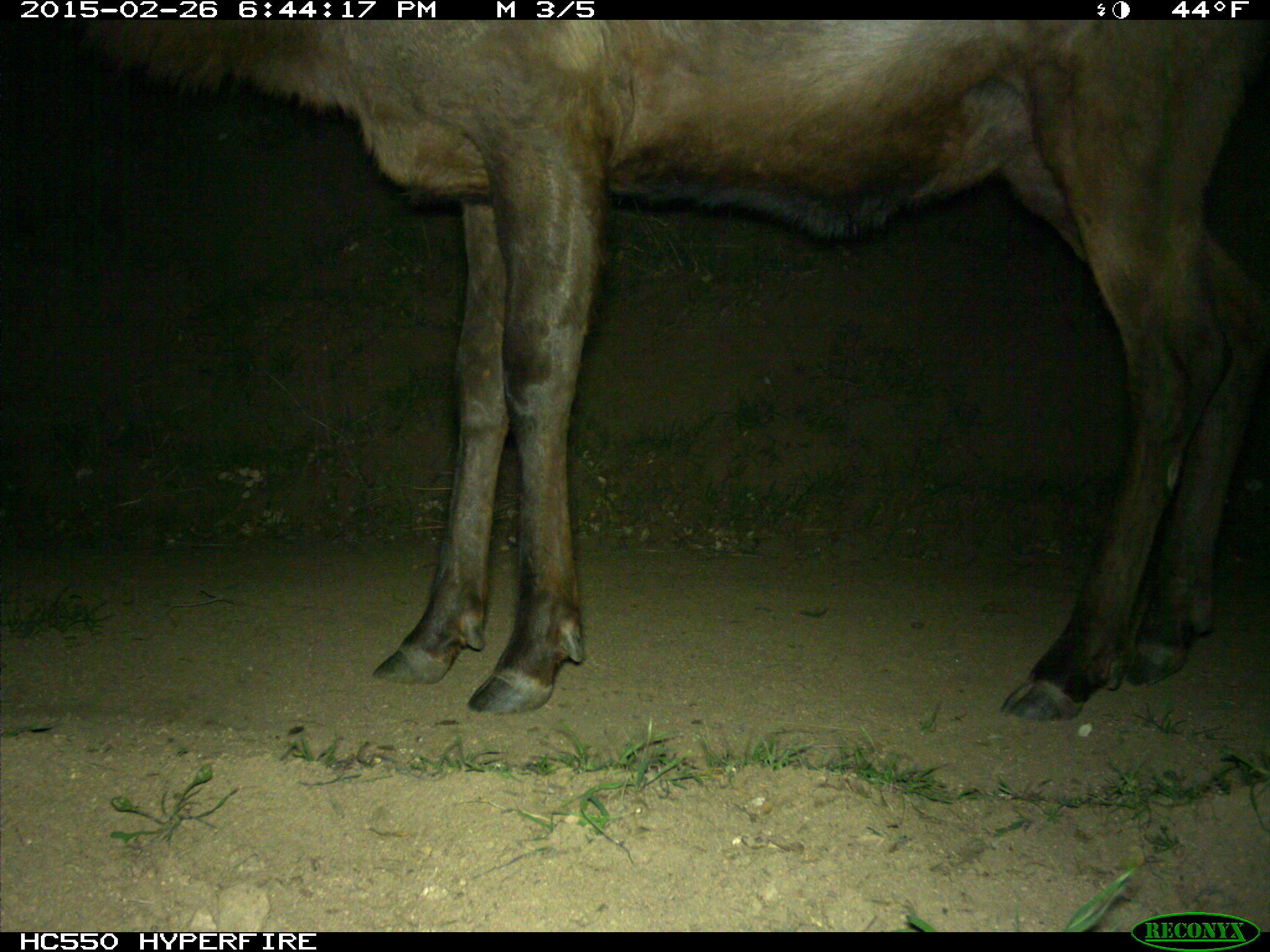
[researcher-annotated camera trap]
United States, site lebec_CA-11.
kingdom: Animalia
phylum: Chordata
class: Mammalia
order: Artiodactyla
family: Cervidae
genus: Cervus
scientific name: Cervus canadensis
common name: elk